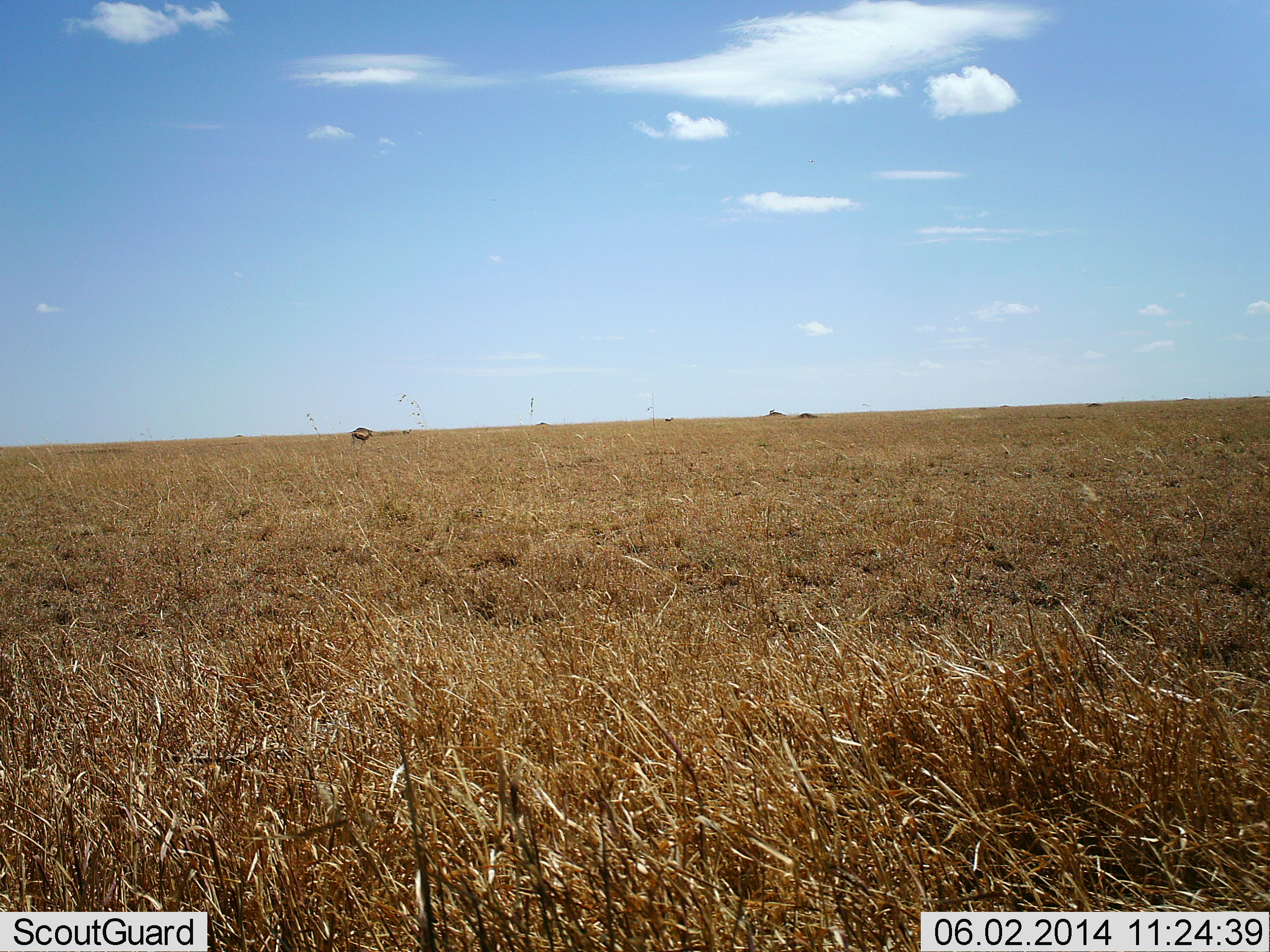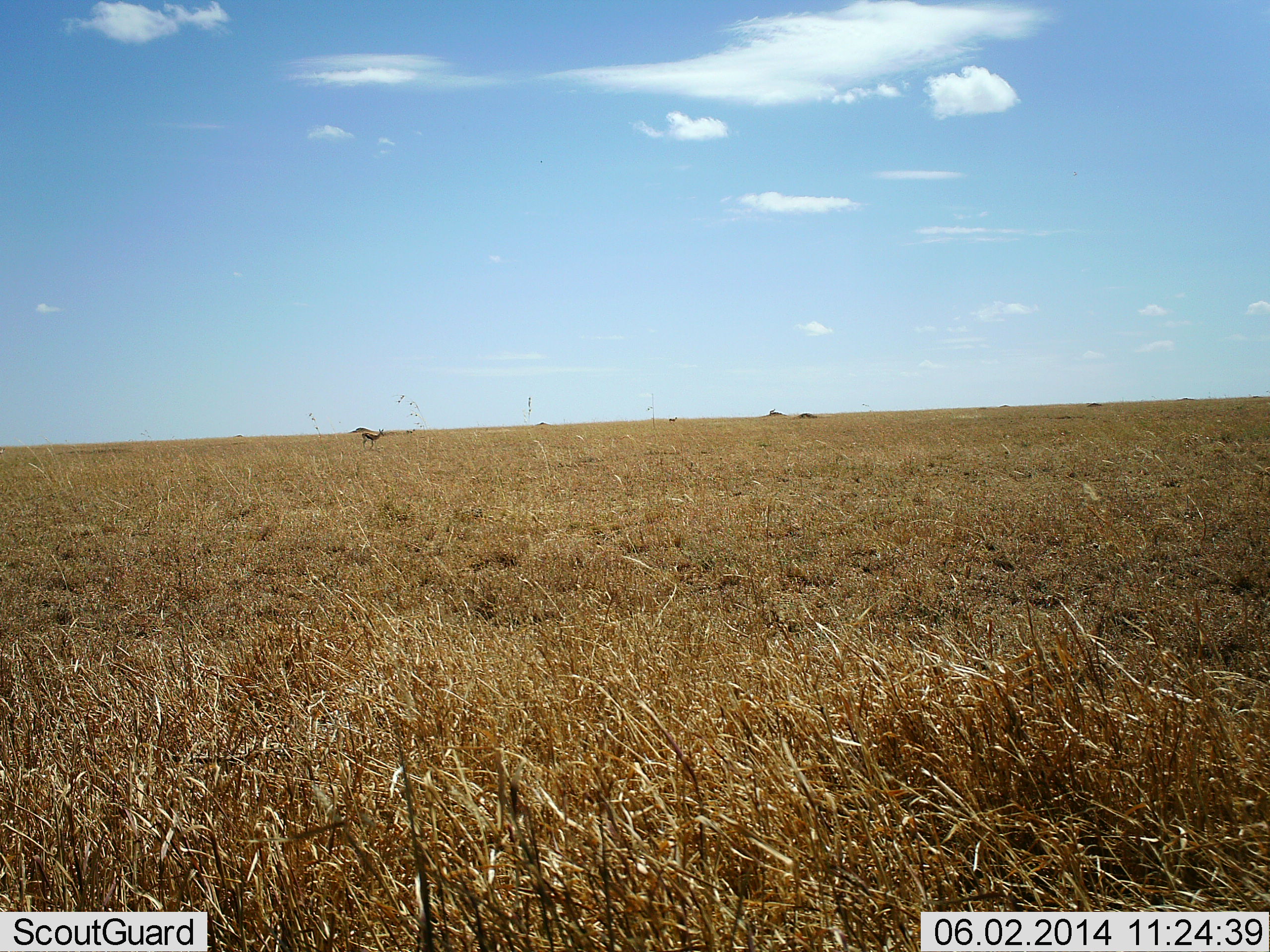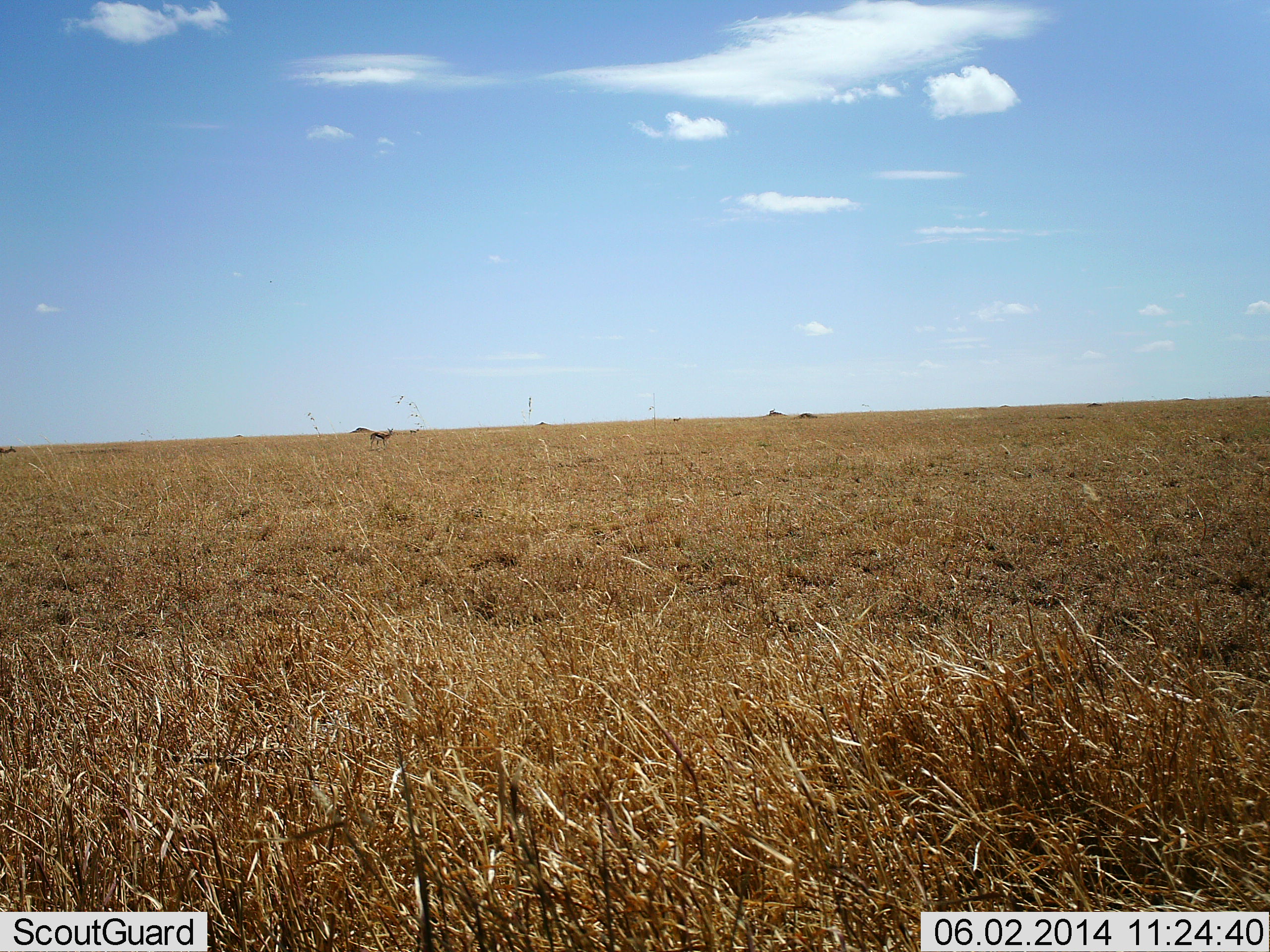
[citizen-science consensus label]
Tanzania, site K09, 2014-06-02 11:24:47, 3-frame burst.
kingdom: Animalia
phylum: Chordata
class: Mammalia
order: Artiodactyla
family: Bovidae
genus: Eudorcas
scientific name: Eudorcas thomsonii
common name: thomson's gazelle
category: gazellethomsons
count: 2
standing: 20%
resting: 0%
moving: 80%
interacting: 0%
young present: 0%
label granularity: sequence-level